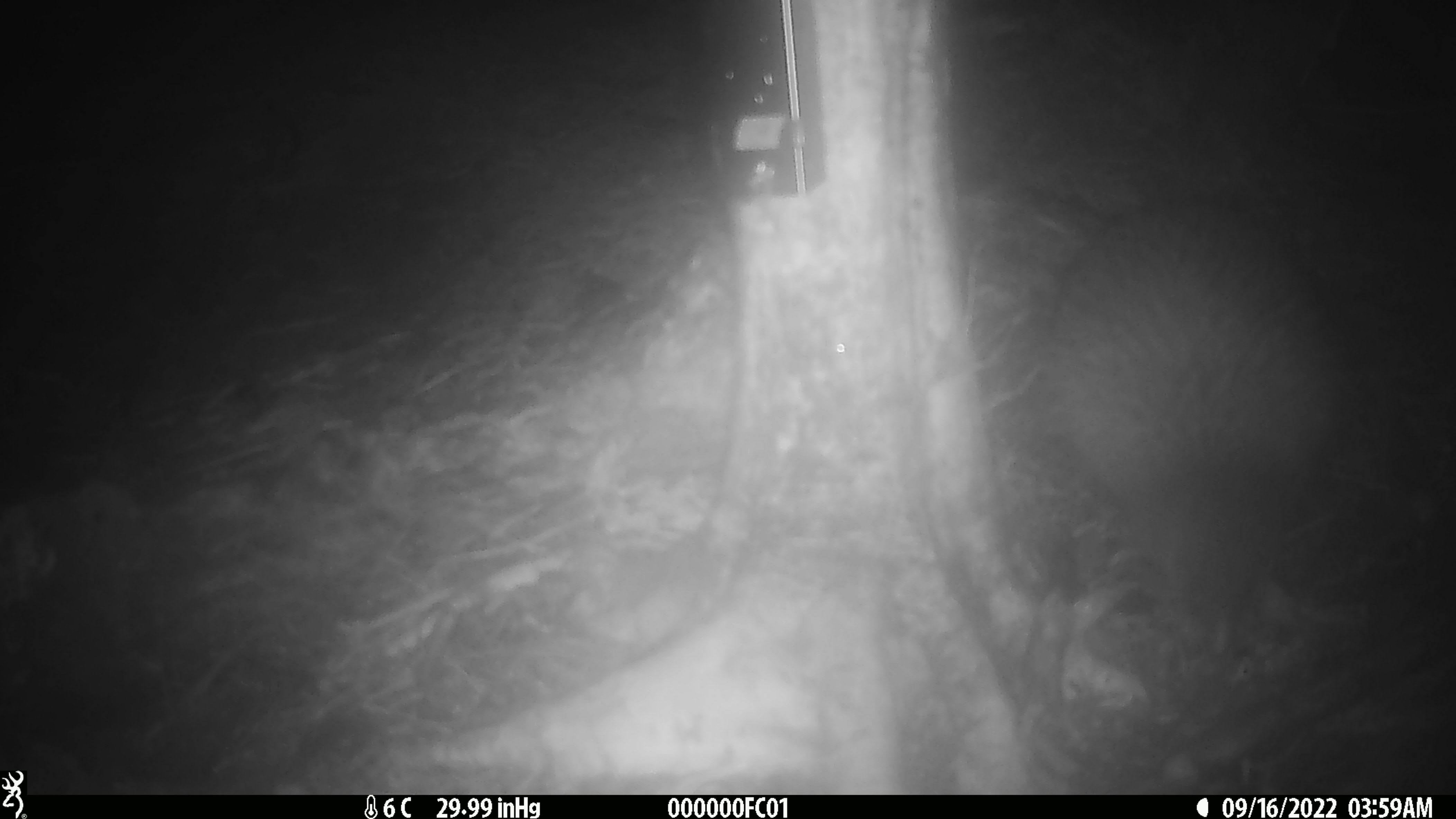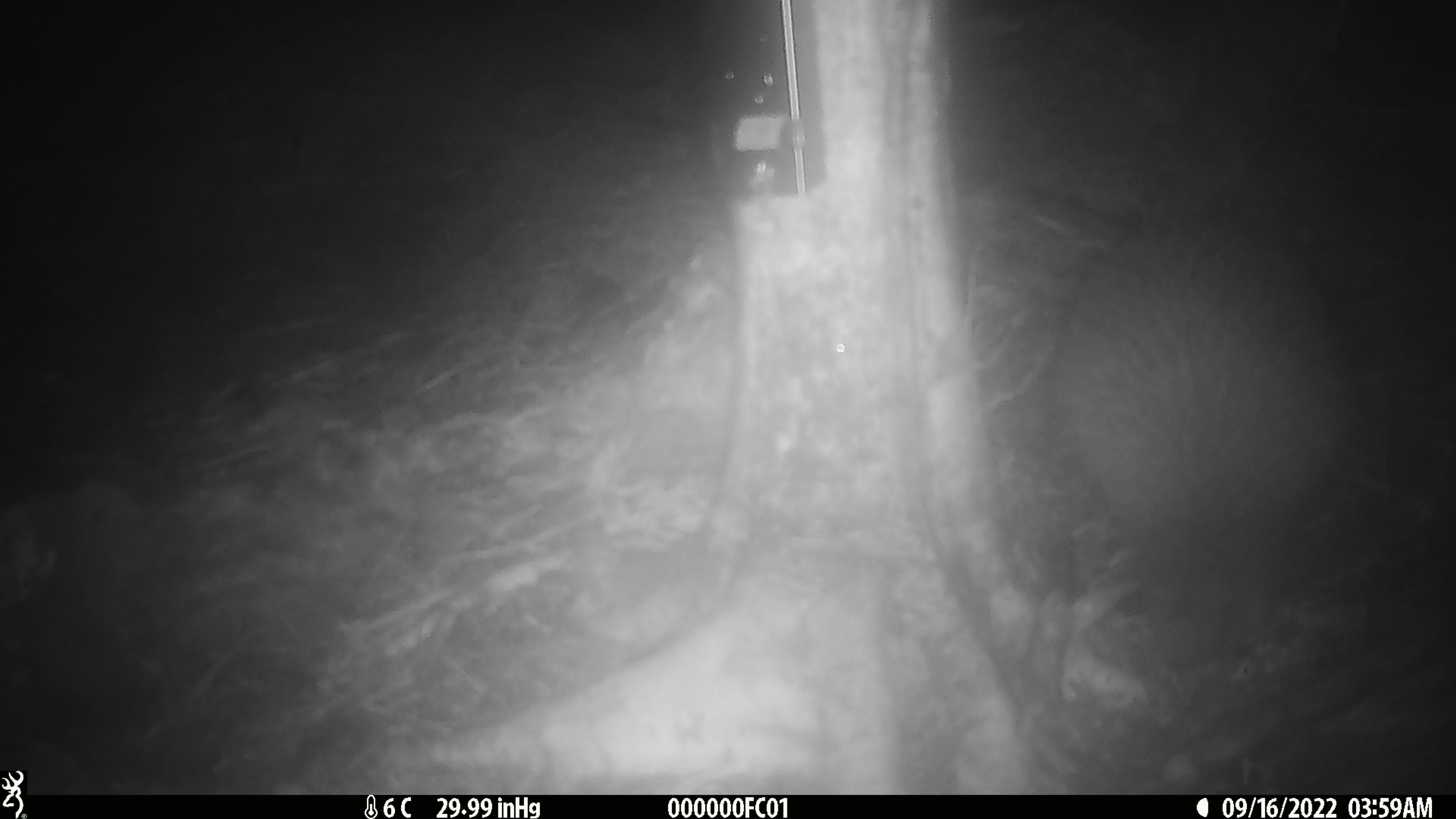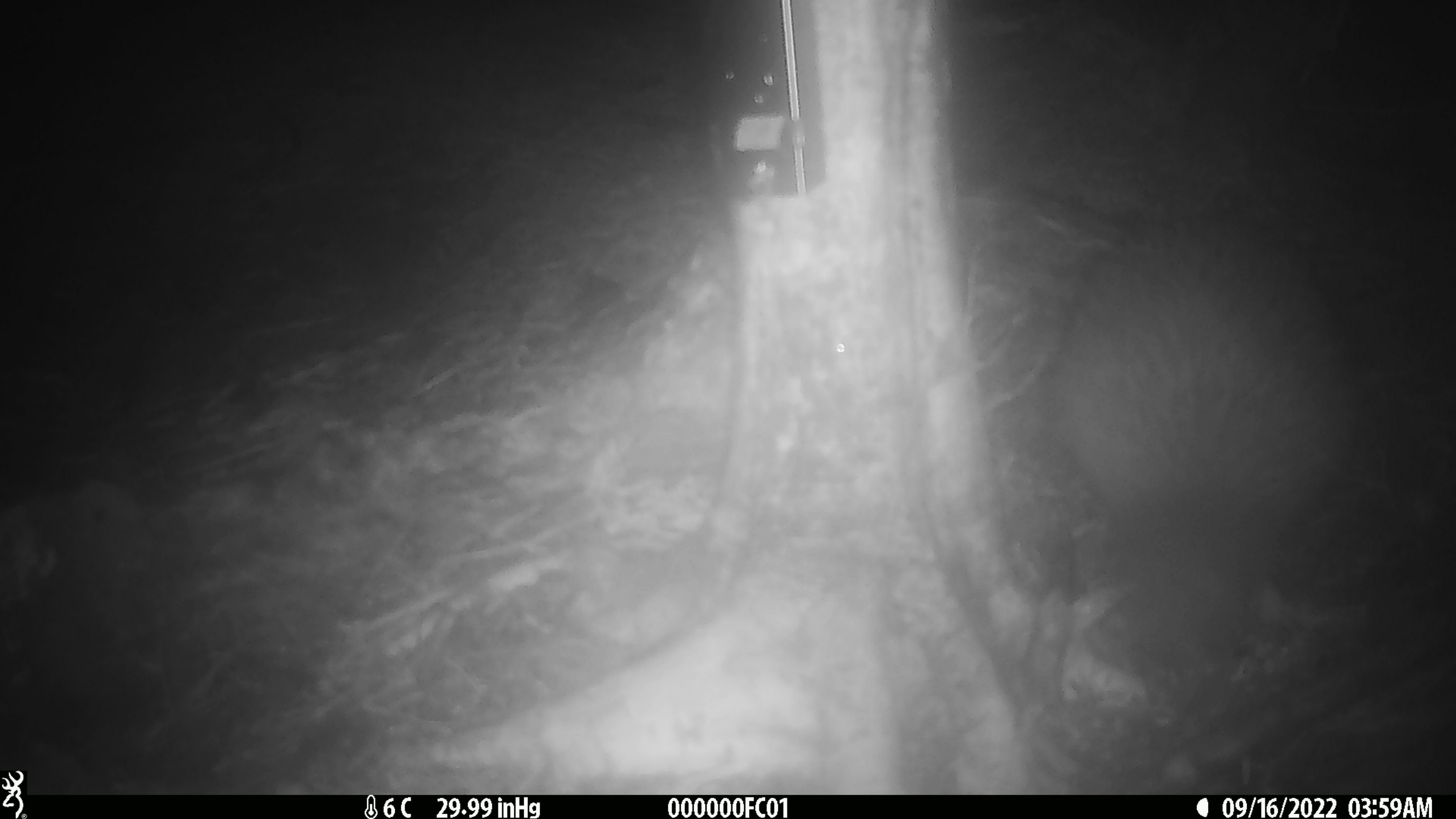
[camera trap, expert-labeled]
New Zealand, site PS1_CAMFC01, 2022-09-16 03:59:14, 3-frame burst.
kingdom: Animalia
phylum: Chordata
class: Aves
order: Apterygiformes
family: Apterygidae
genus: Apteryx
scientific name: Apteryx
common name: kiwi